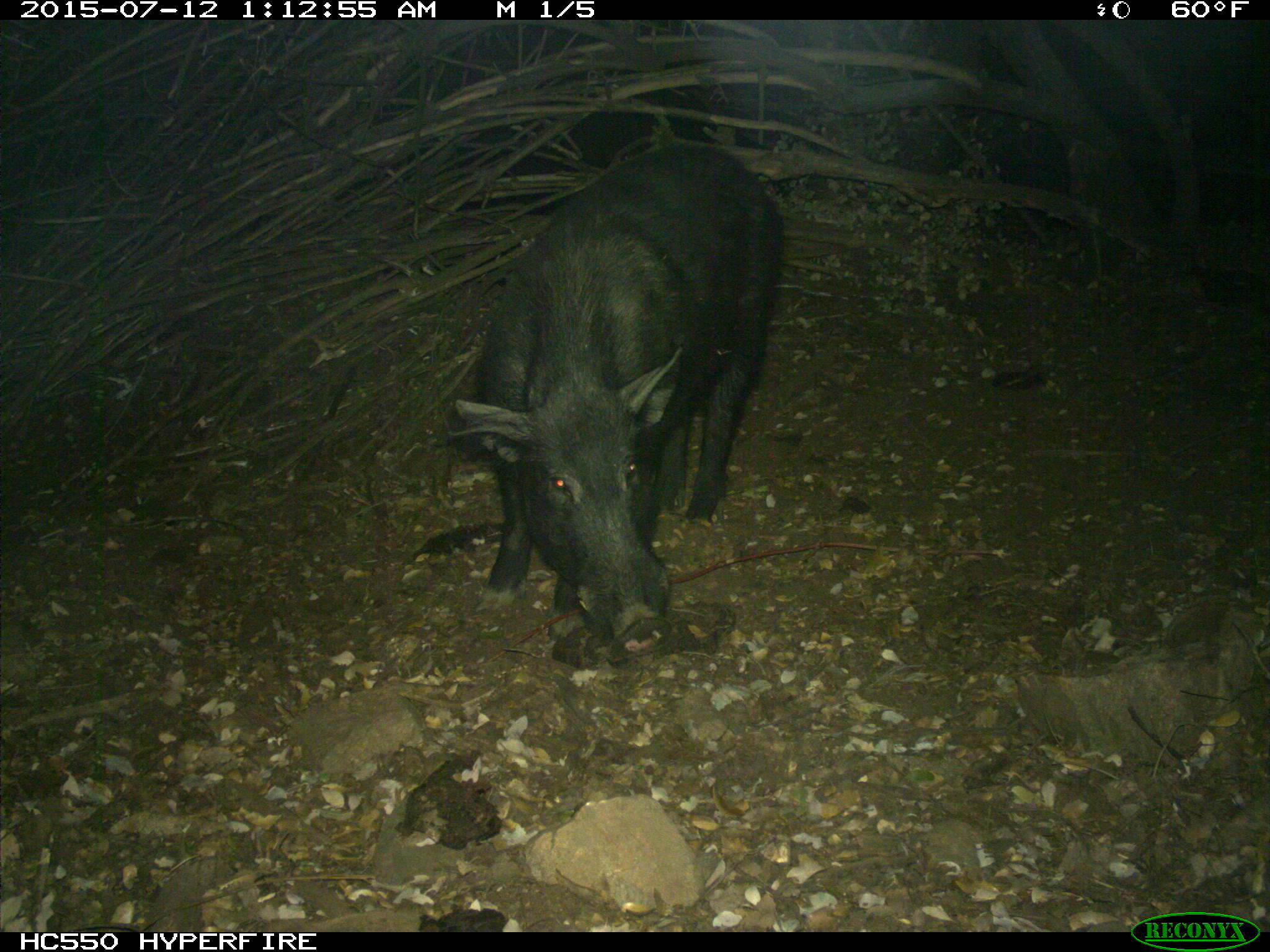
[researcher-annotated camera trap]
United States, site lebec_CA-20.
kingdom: Animalia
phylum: Chordata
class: Mammalia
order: Artiodactyla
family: Suidae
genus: Sus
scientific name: Sus scrofa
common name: wild boar